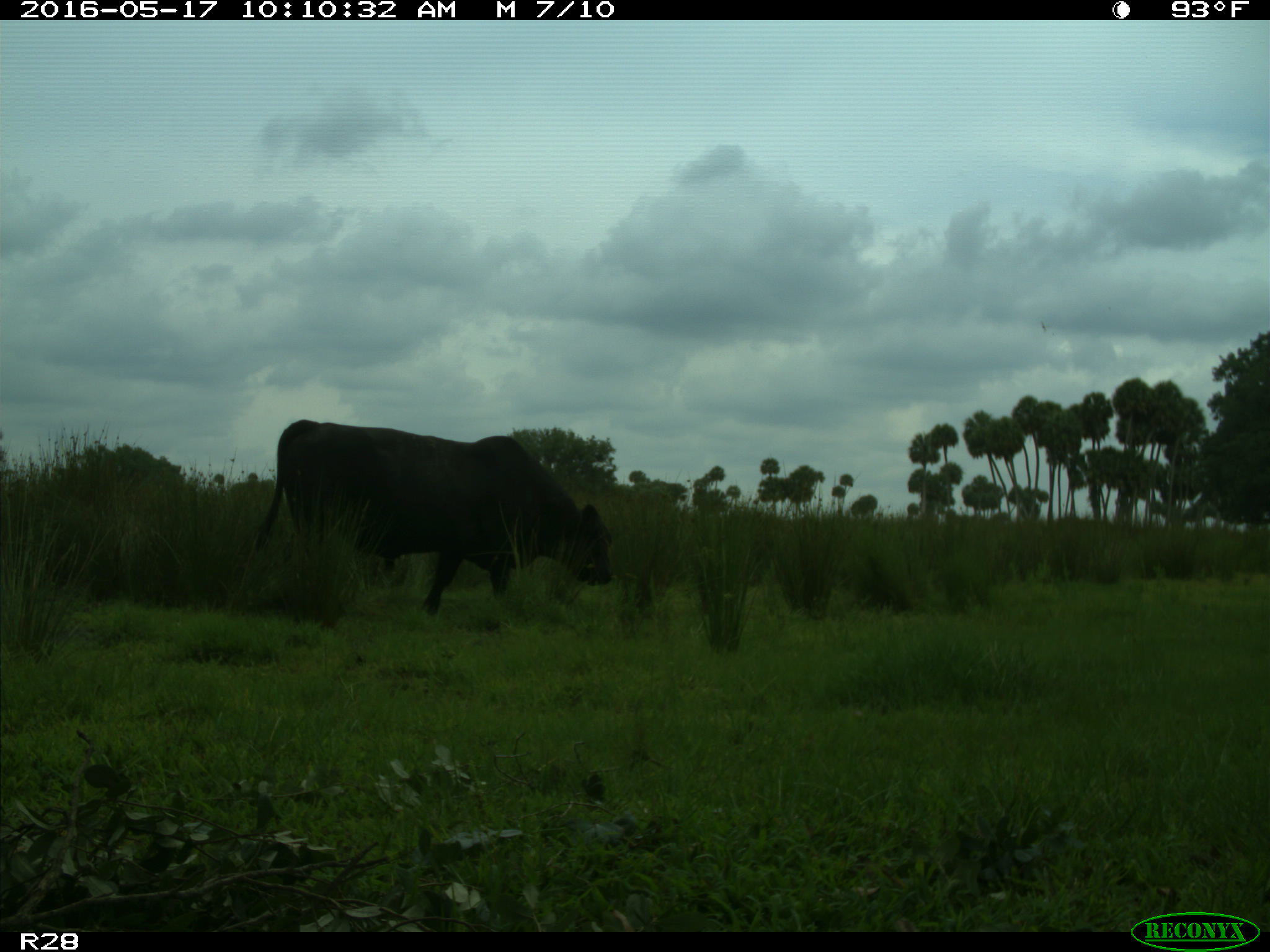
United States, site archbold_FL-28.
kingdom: Animalia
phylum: Chordata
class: Mammalia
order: Artiodactyla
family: Bovidae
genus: Bos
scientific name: Bos taurus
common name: domestic cow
Bos taurus (domestic cow).